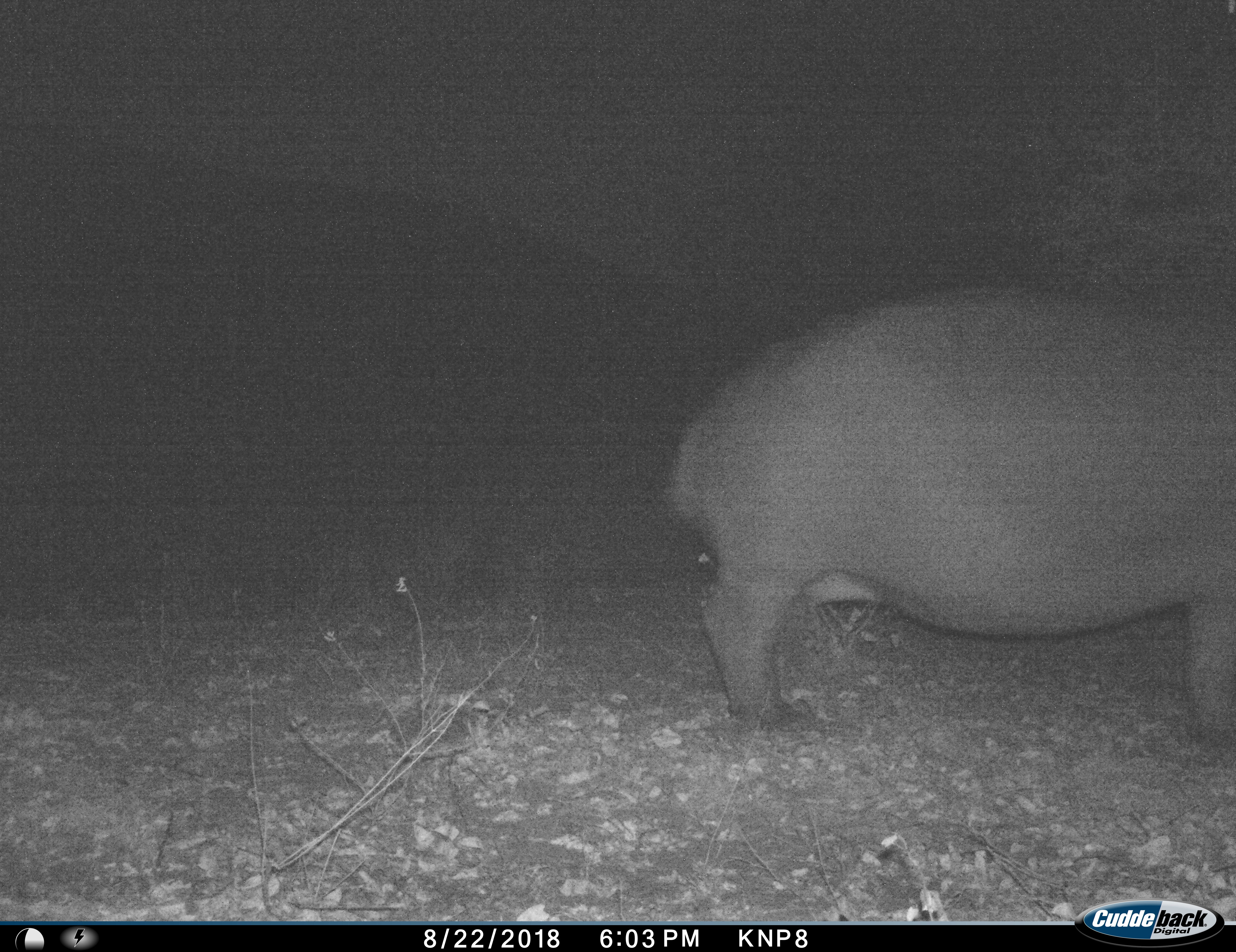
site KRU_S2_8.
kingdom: Animalia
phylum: Chordata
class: Mammalia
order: Artiodactyla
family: Hippopotamidae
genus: Hippopotamus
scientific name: Hippopotamus amphibius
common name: hippopotamus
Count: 1.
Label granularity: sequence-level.